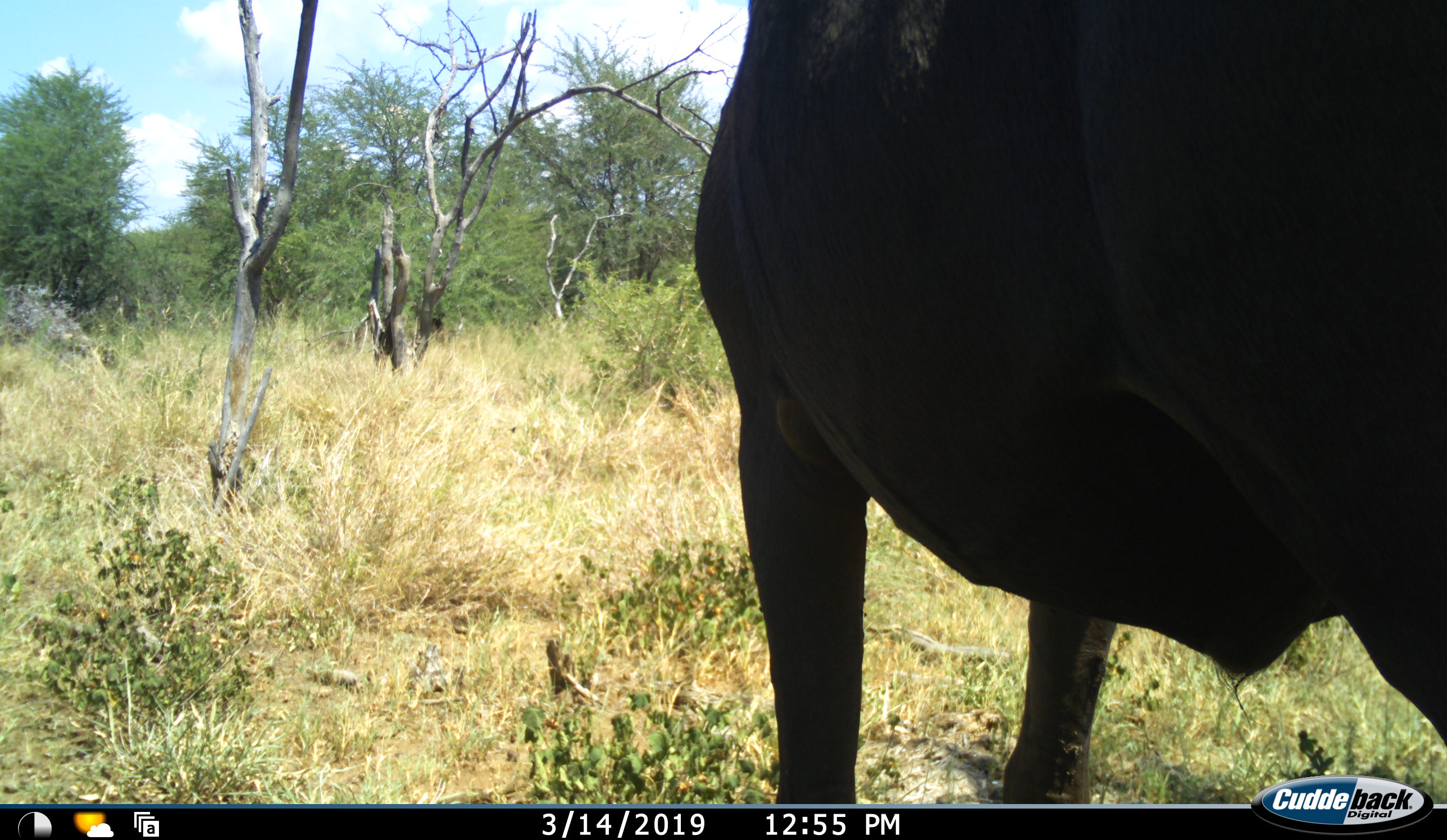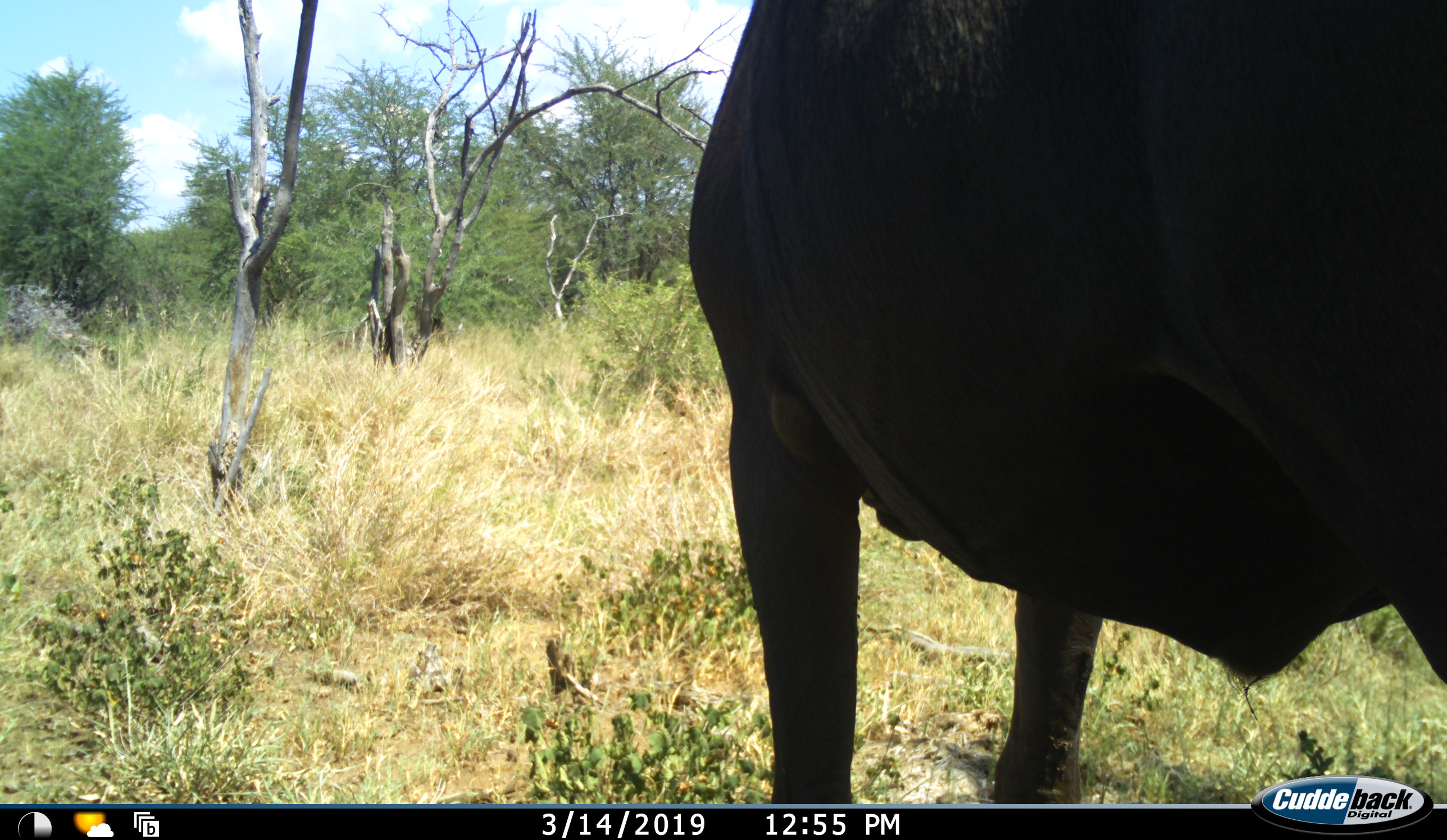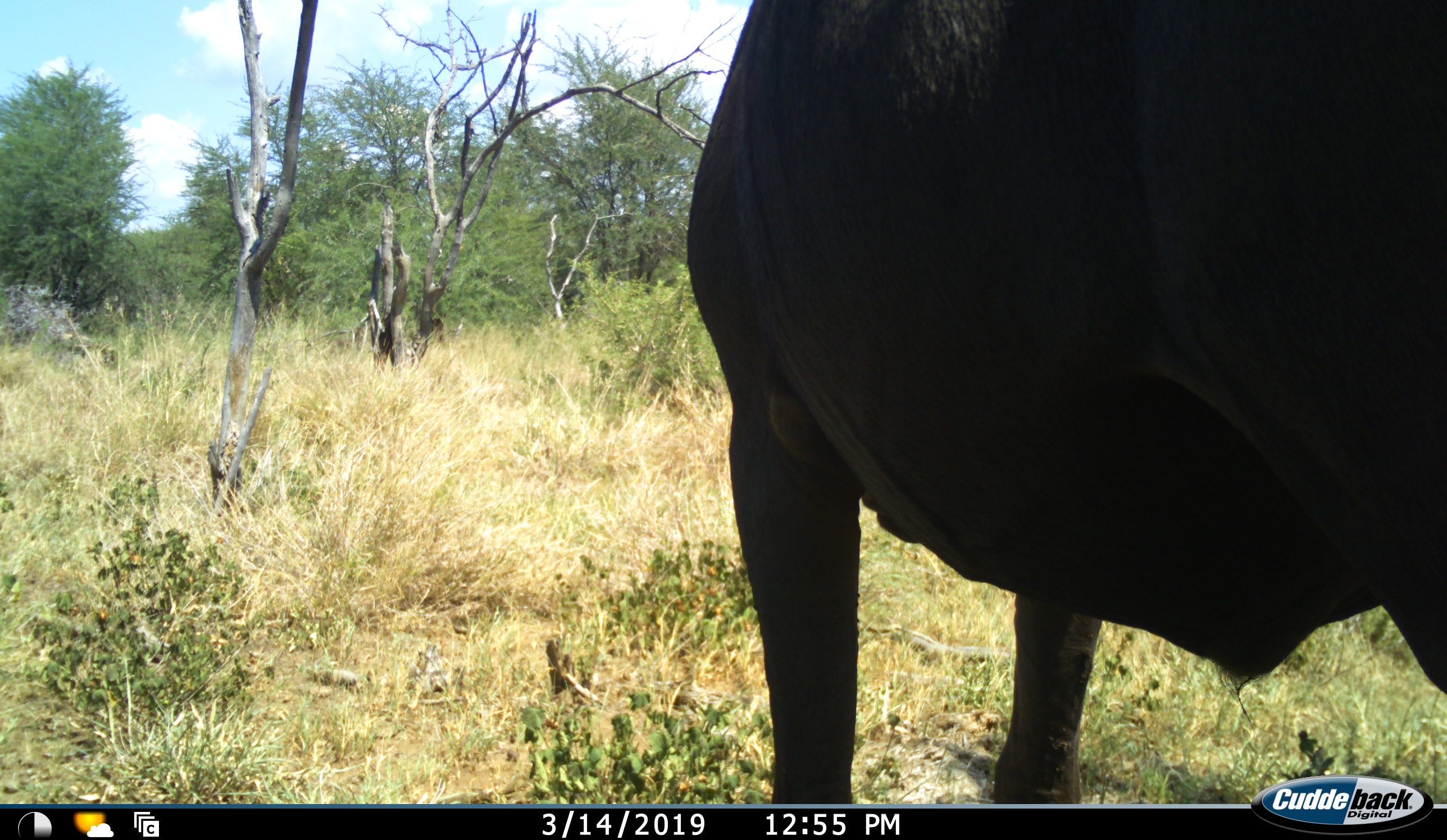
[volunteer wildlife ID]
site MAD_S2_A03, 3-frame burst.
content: unidentified animal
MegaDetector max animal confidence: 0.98